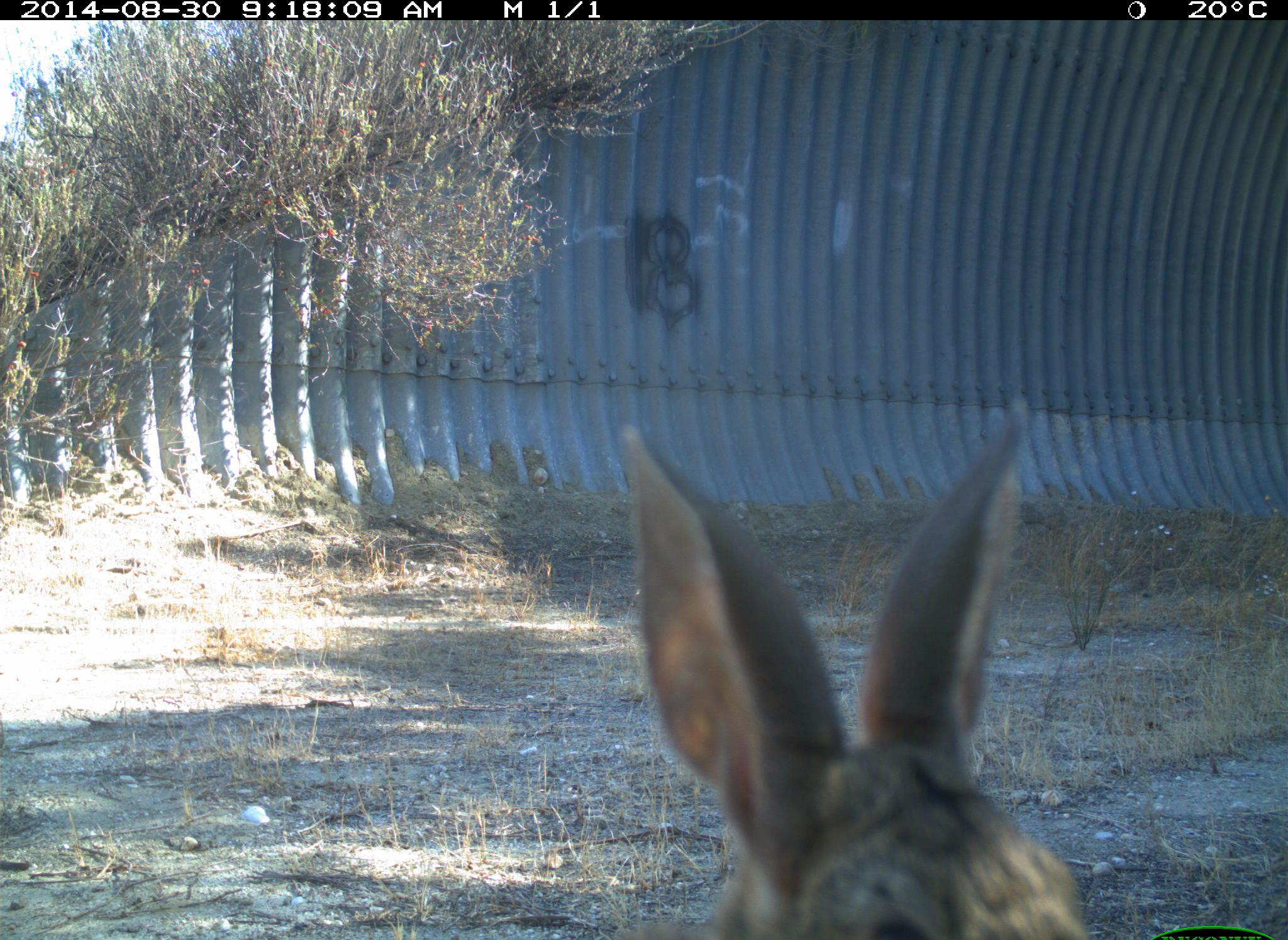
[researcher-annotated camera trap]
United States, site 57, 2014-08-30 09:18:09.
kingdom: Animalia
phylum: Chordata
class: Mammalia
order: Lagomorpha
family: Leporidae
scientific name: Leporidae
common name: rabbits and hares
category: rabbit